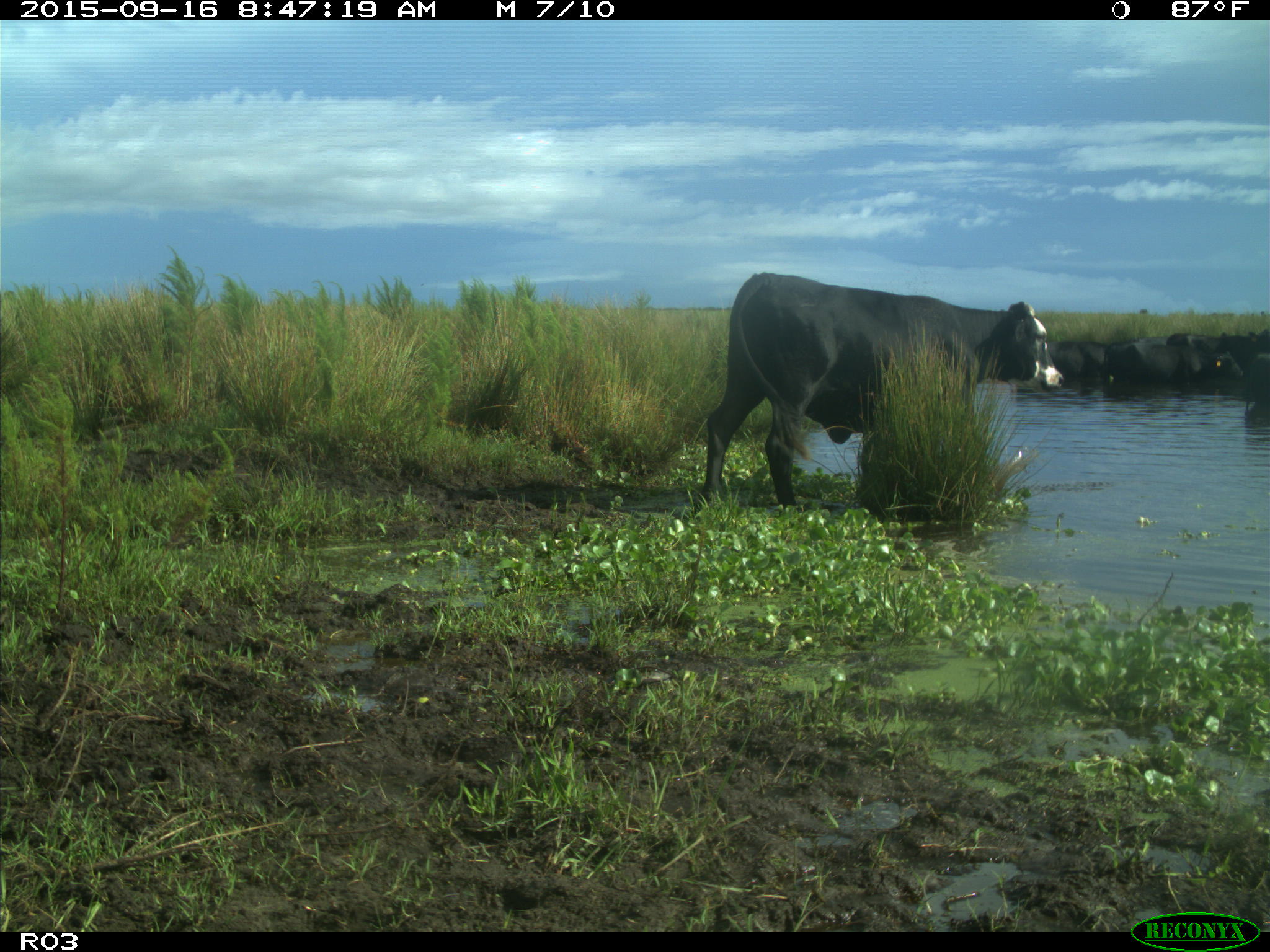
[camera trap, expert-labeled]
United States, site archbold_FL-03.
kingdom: Animalia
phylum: Chordata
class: Mammalia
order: Artiodactyla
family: Bovidae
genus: Bos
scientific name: Bos taurus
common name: domestic cow